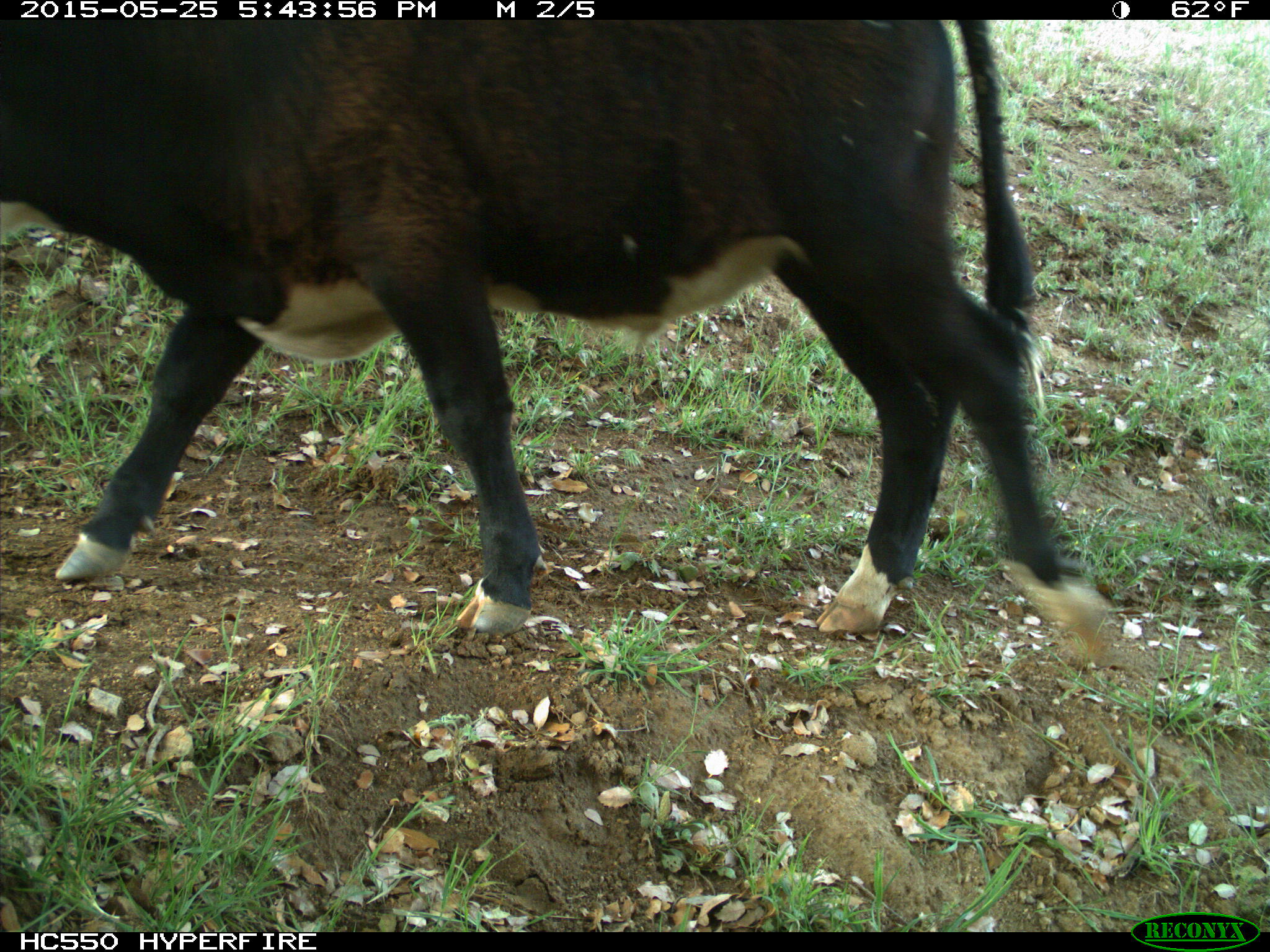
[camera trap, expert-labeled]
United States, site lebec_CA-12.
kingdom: Animalia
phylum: Chordata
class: Mammalia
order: Artiodactyla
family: Bovidae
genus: Bos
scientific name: Bos taurus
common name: domestic cow